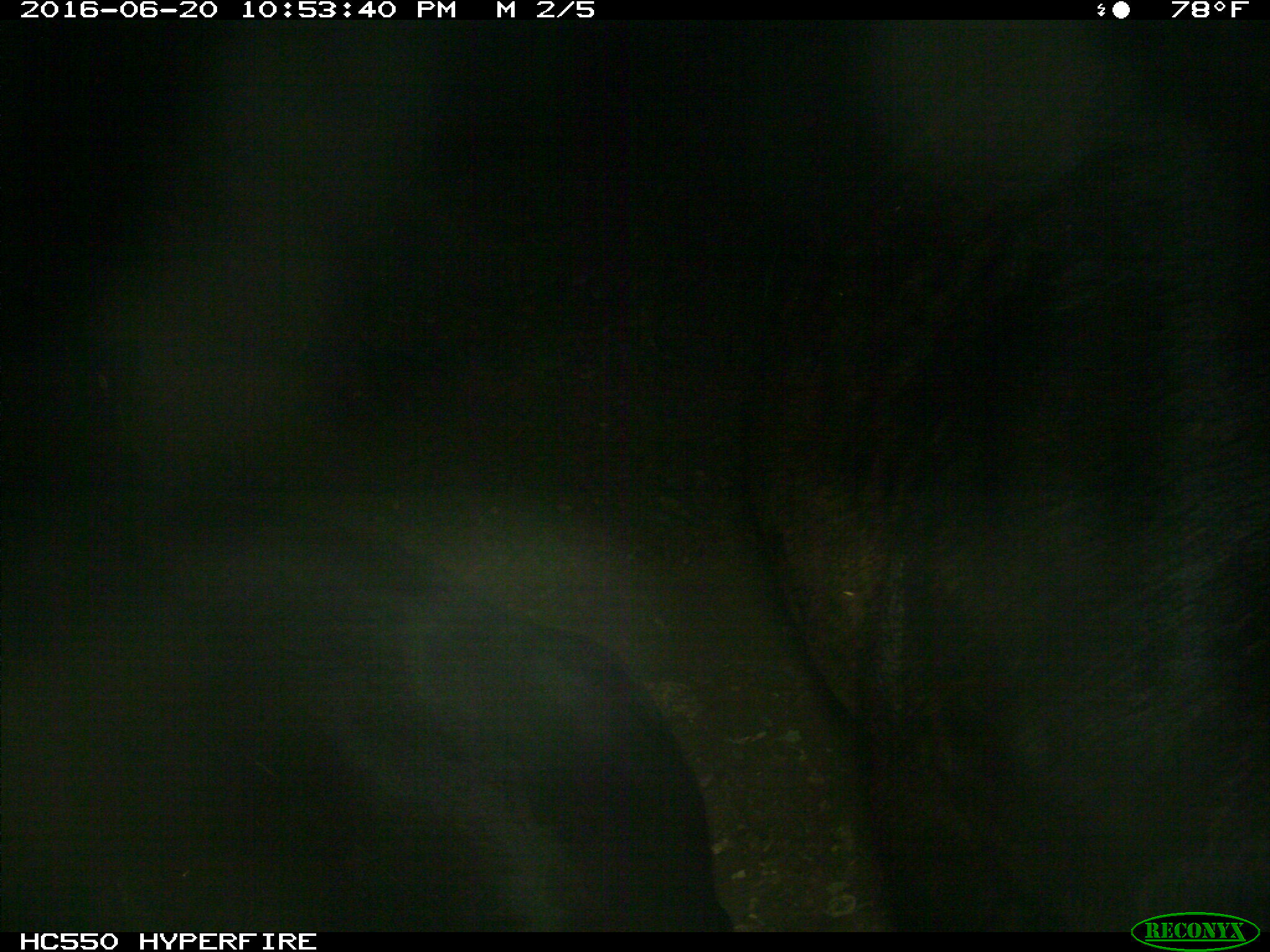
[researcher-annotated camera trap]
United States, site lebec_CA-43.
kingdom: Animalia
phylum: Chordata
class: Mammalia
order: Artiodactyla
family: Bovidae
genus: Bos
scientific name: Bos taurus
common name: domestic cow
Bos taurus (domestic cow).